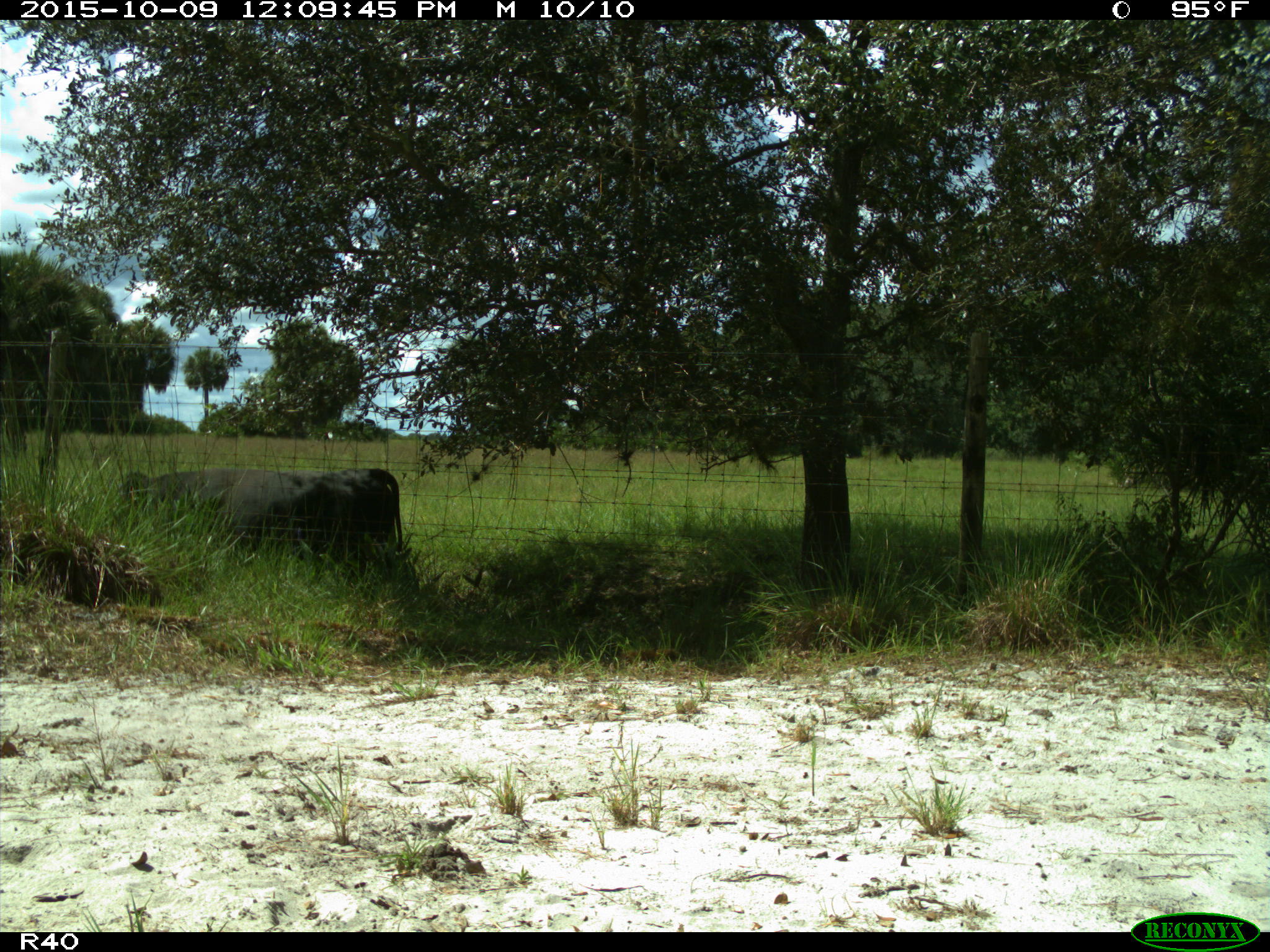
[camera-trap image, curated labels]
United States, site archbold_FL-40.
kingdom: Animalia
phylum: Chordata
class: Mammalia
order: Artiodactyla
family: Bovidae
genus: Bos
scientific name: Bos taurus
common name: domestic cow